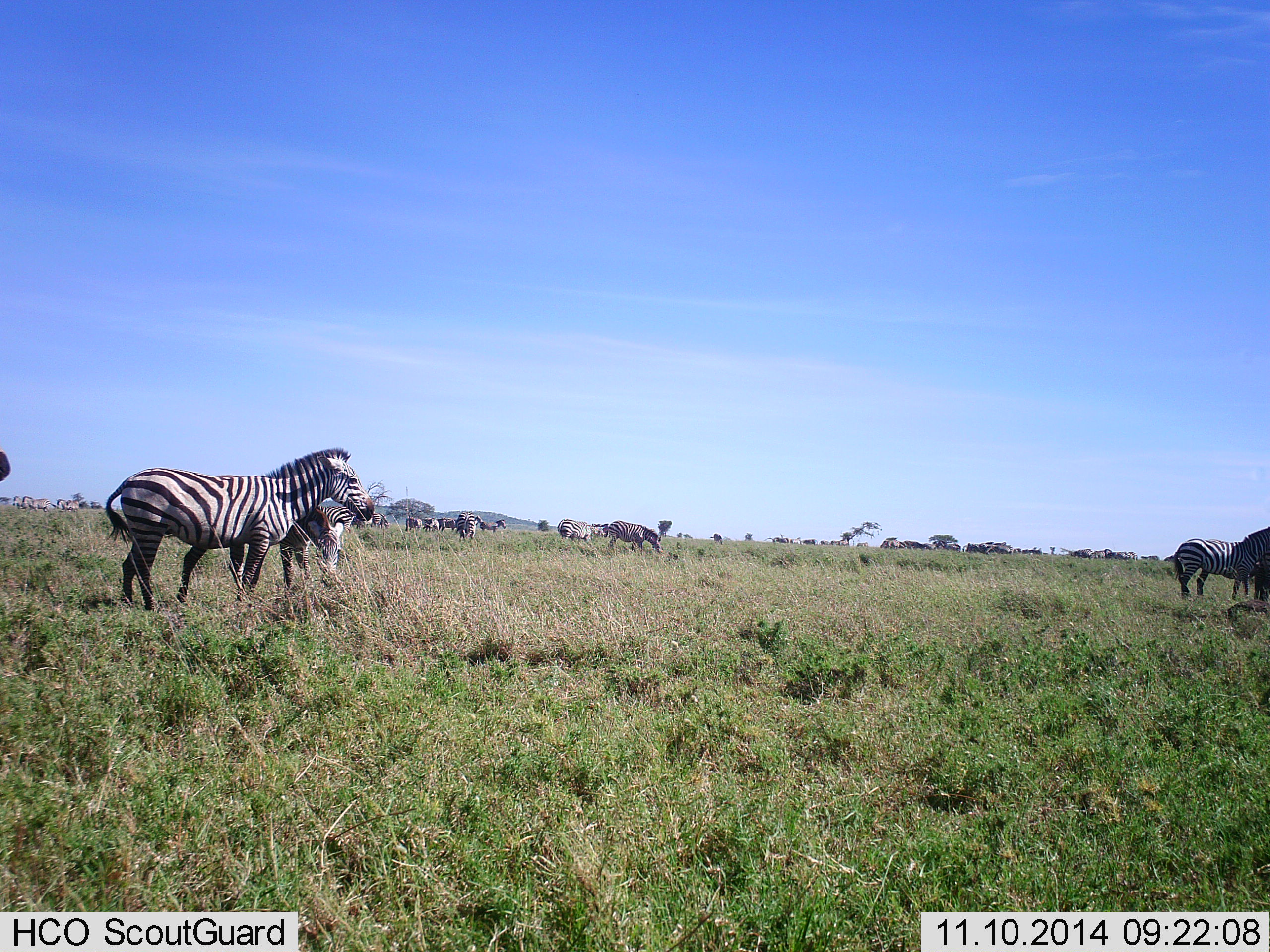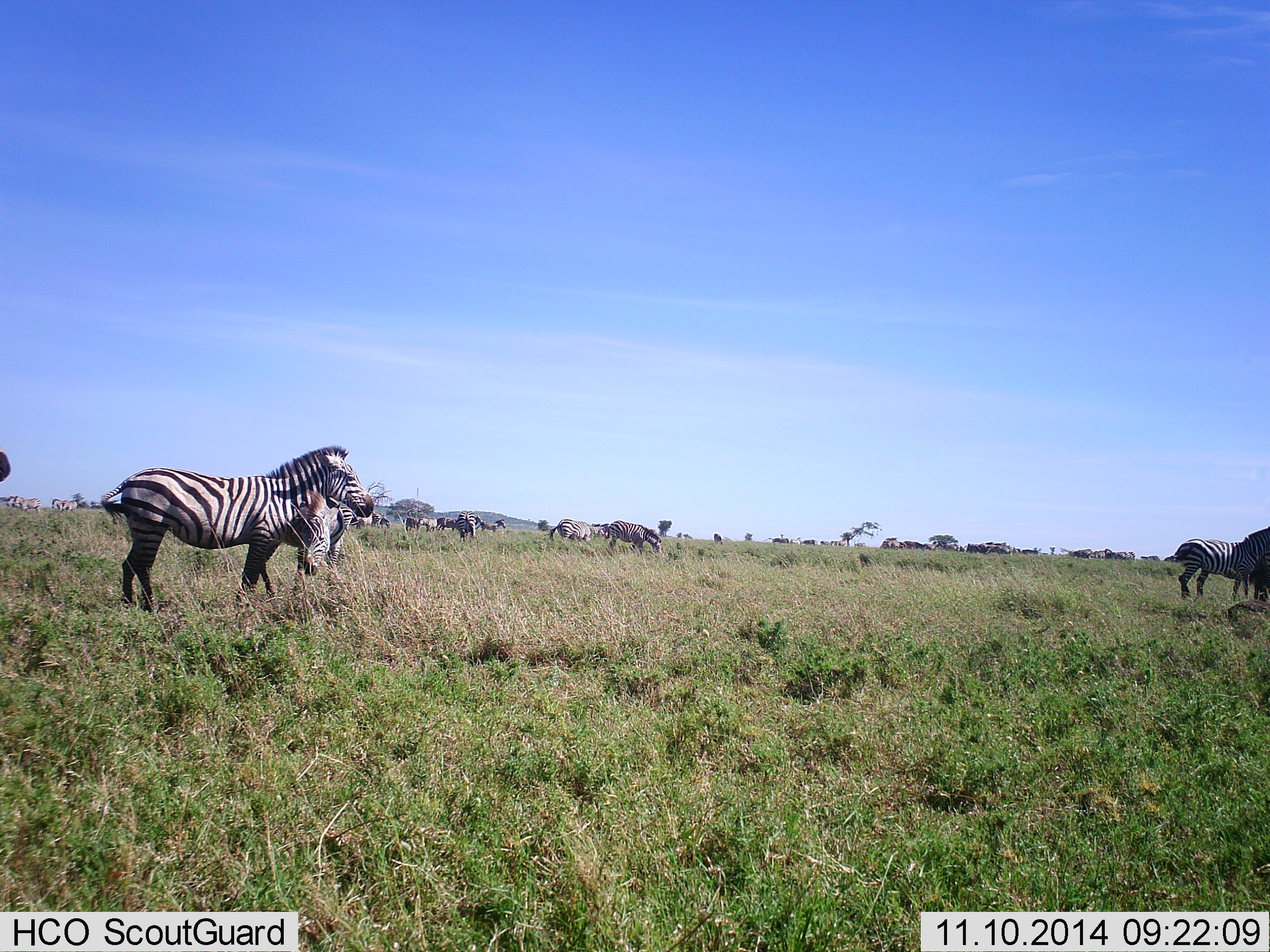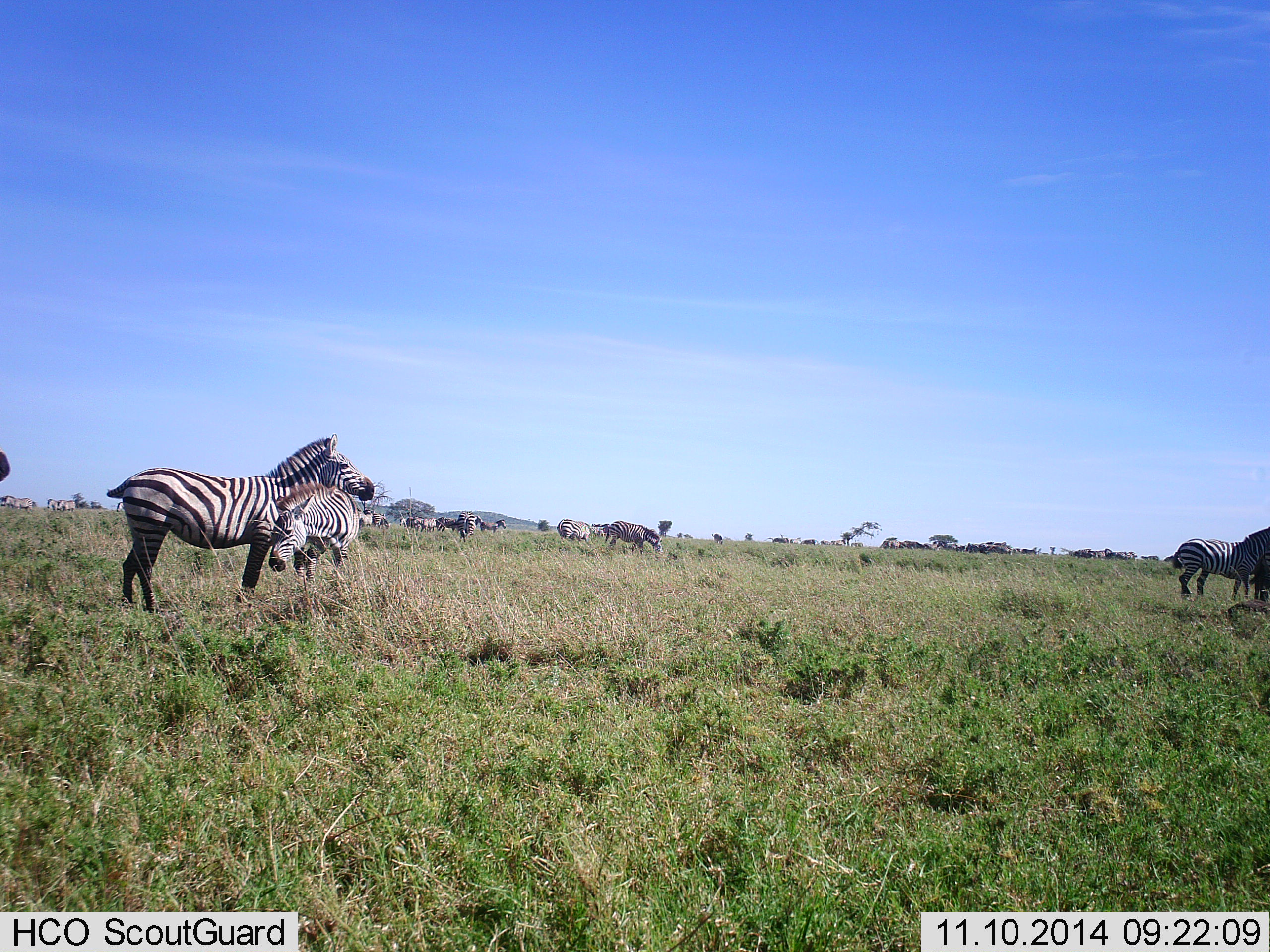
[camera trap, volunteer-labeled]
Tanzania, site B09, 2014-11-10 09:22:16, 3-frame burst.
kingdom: Animalia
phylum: Chordata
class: Mammalia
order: Perissodactyla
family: Equidae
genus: Equus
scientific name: Equus quagga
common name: plains zebra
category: zebra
Zebra (plains zebra) (Equus quagga), count 11-50. Behavior (volunteer vote fractions): standing 82%, resting 18%, moving 27%, interacting 36%. Young present (vote fraction): 0%. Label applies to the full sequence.